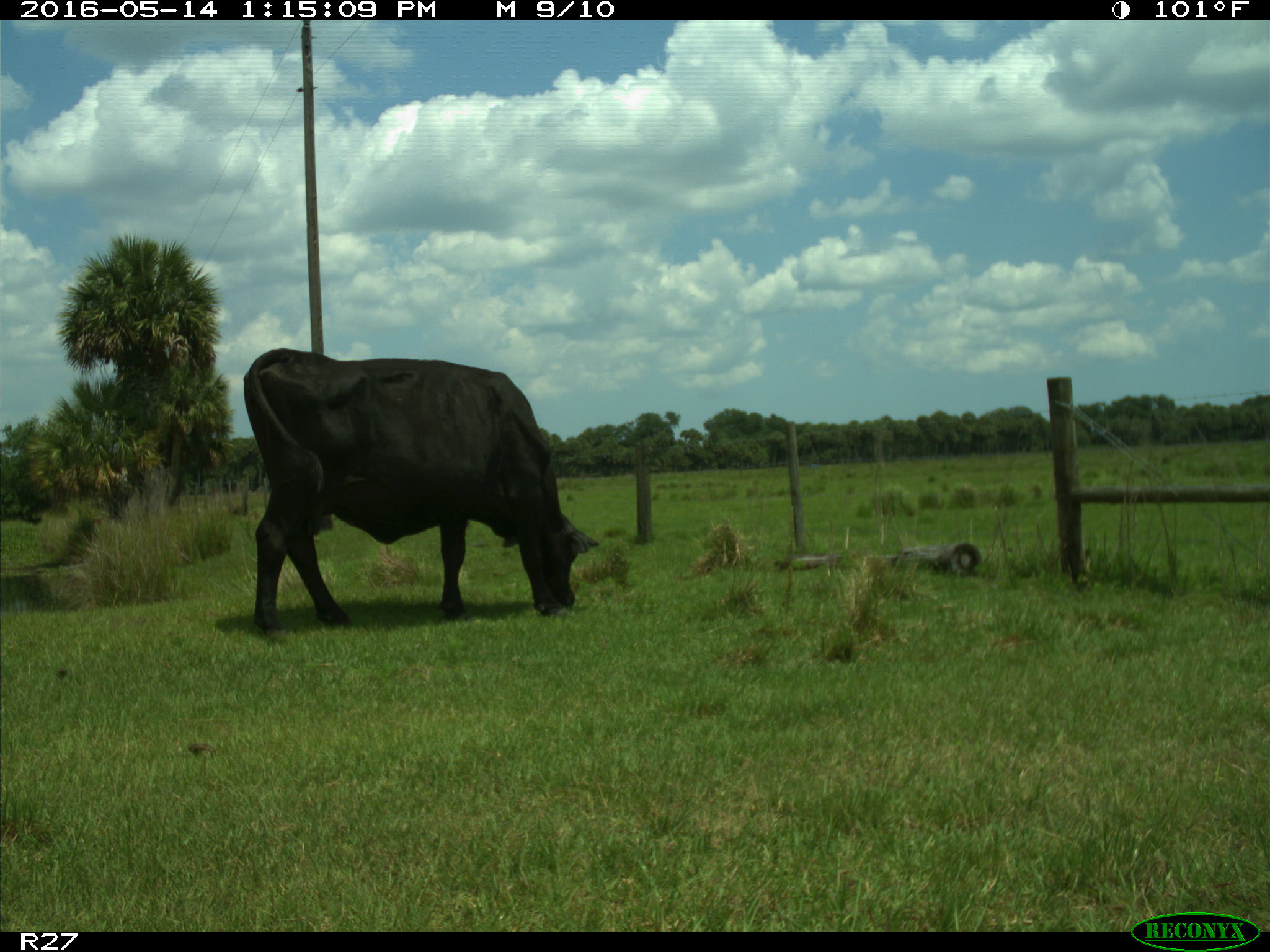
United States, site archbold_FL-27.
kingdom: Animalia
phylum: Chordata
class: Mammalia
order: Artiodactyla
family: Bovidae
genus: Bos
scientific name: Bos taurus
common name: domestic cow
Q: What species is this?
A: Bos taurus (domestic cow).